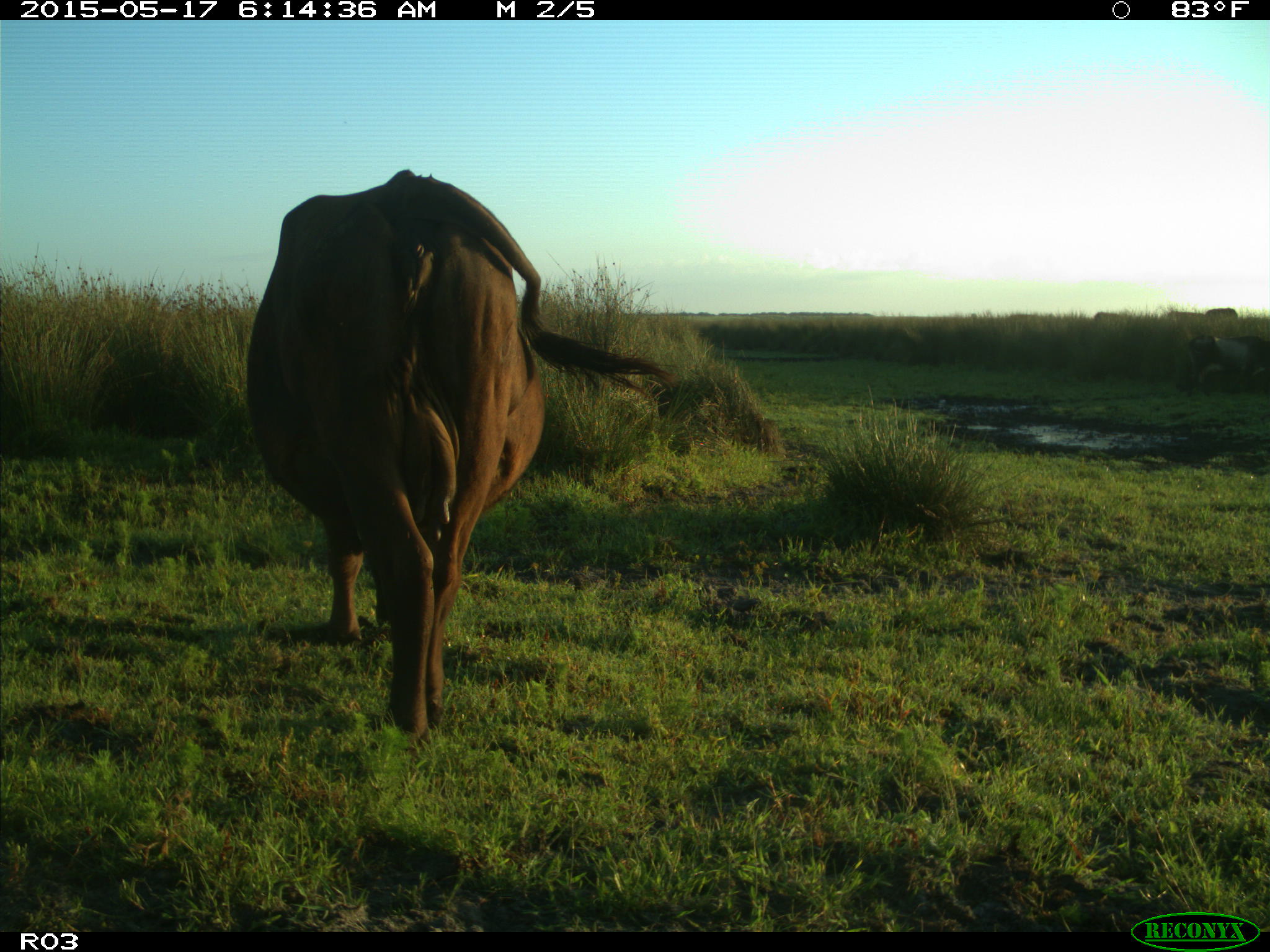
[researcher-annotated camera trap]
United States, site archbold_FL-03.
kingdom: Animalia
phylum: Chordata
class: Mammalia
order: Artiodactyla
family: Bovidae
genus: Bos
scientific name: Bos taurus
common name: domestic cow